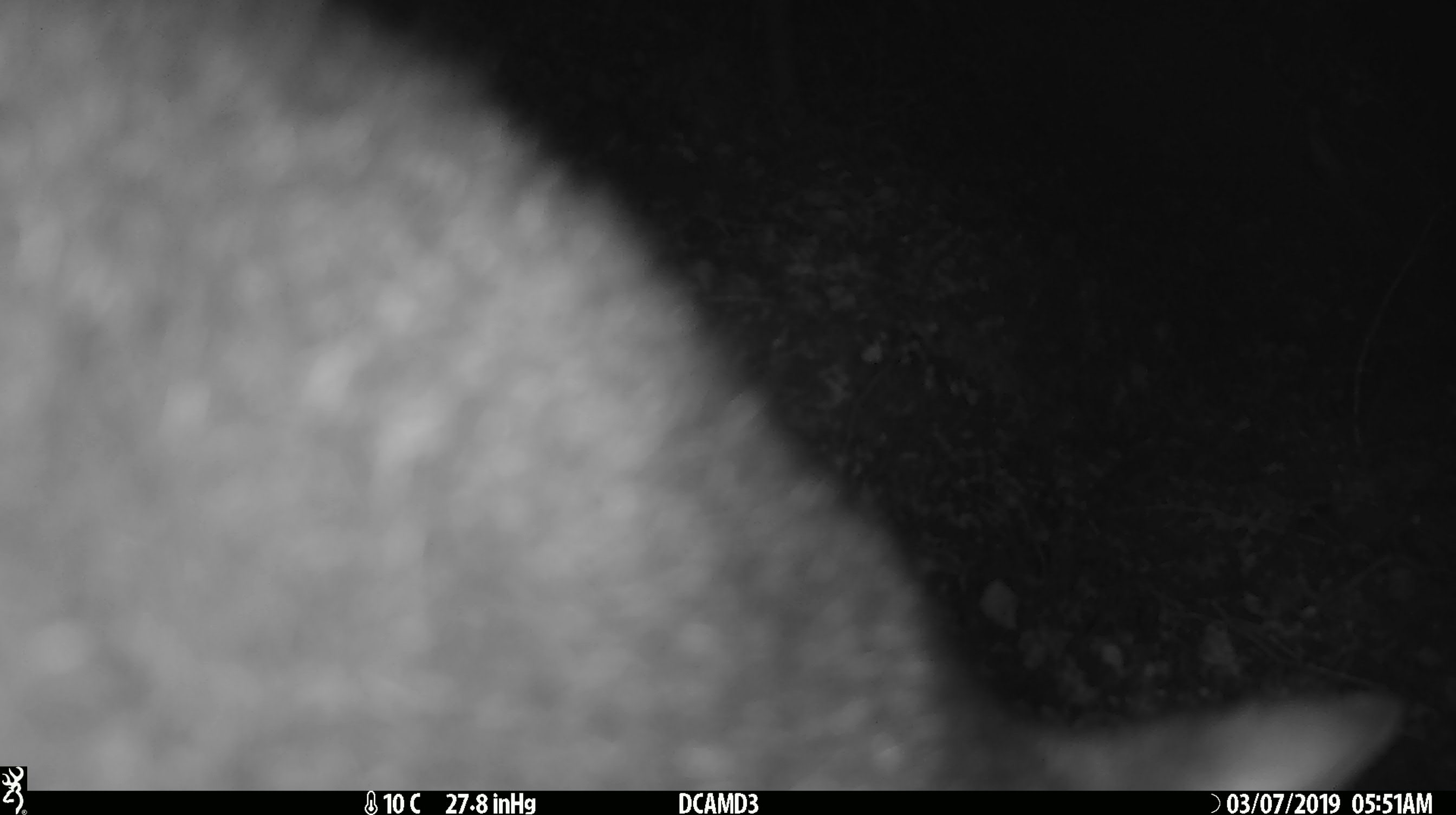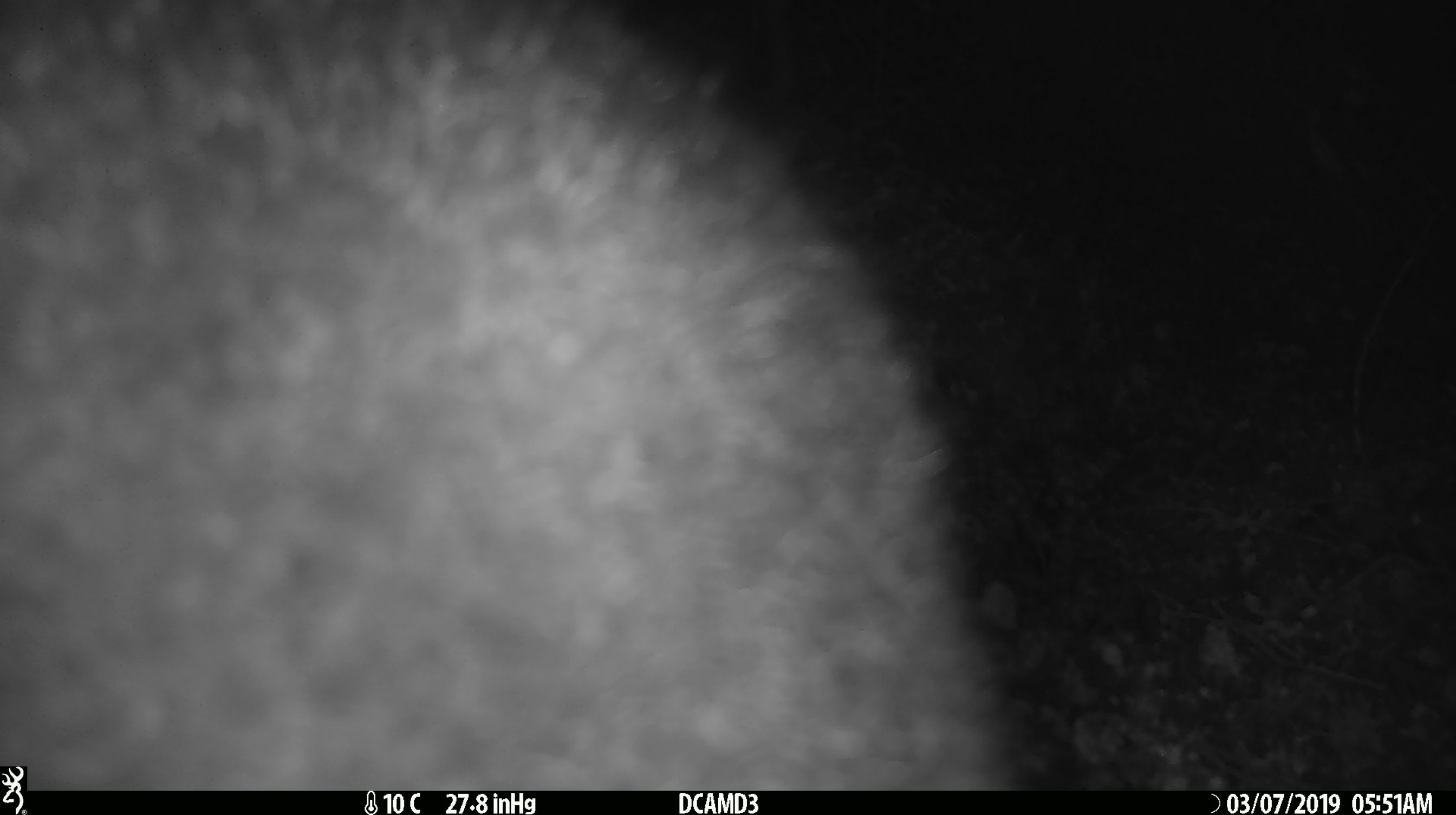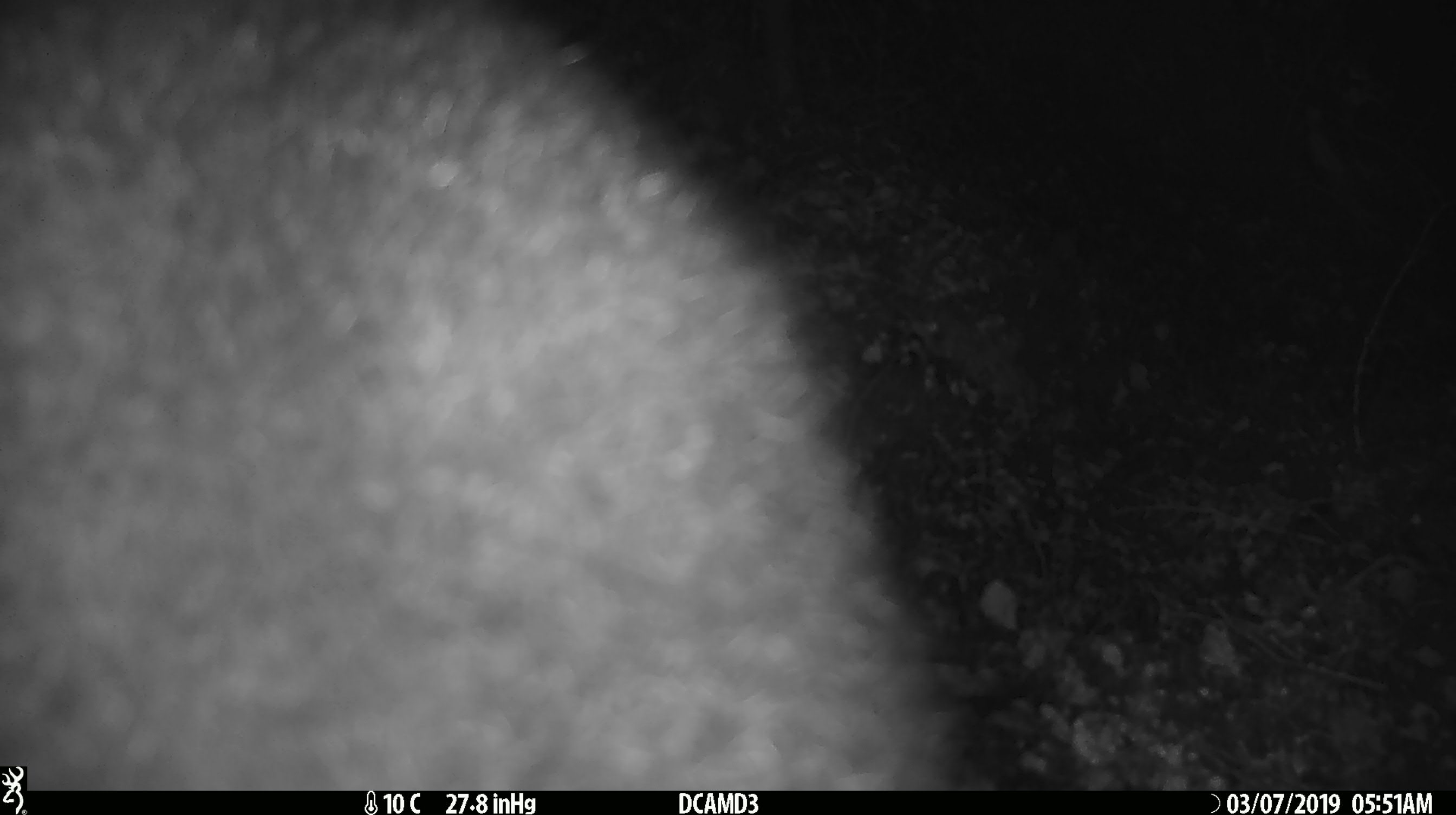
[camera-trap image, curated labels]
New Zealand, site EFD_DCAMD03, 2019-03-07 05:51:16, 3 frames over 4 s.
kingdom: Animalia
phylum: Chordata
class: Mammalia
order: Diprotodontia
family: Phalangeridae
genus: Trichosurus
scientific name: Trichosurus vulpecula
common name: common brushtail possum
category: possum